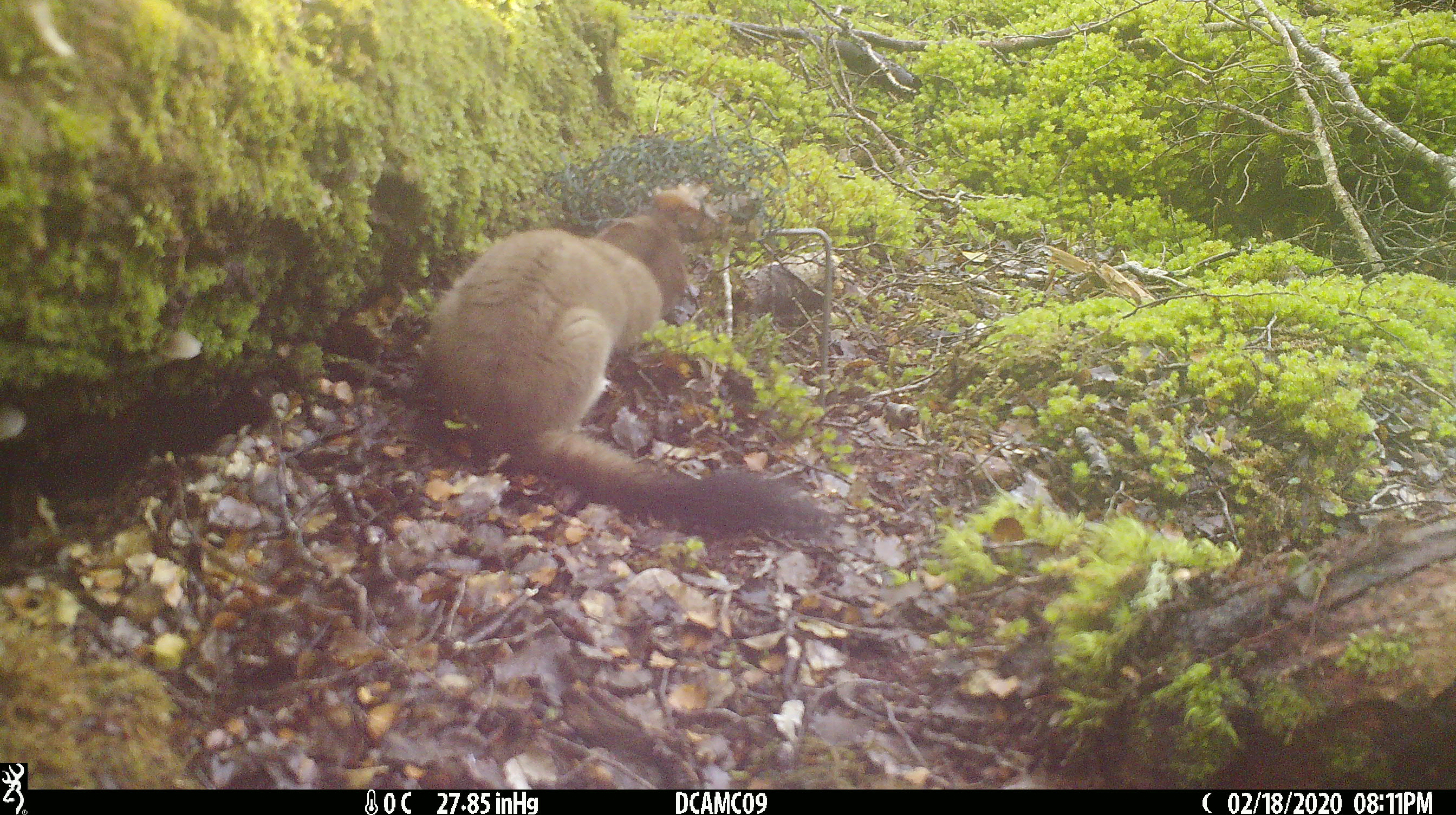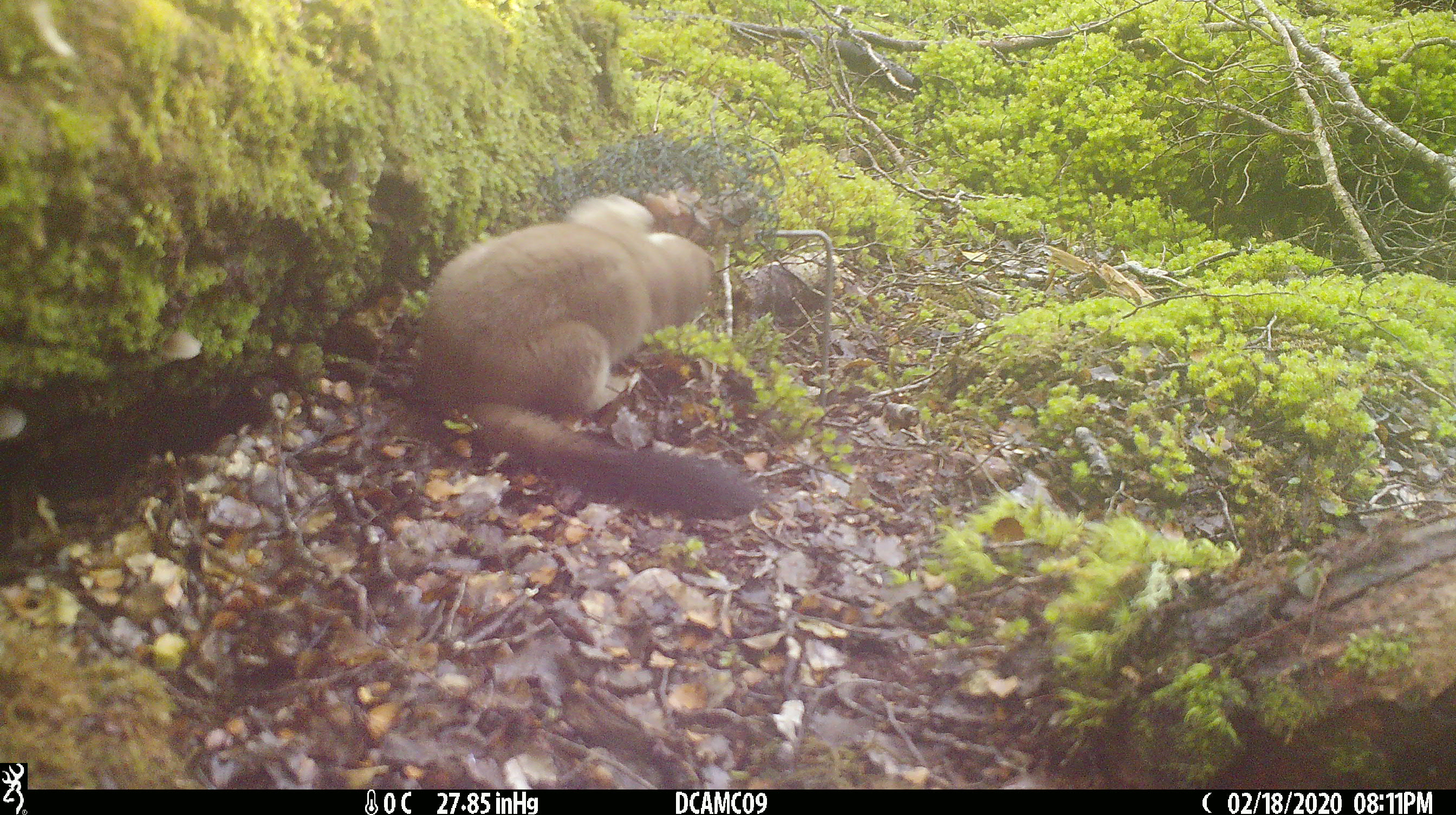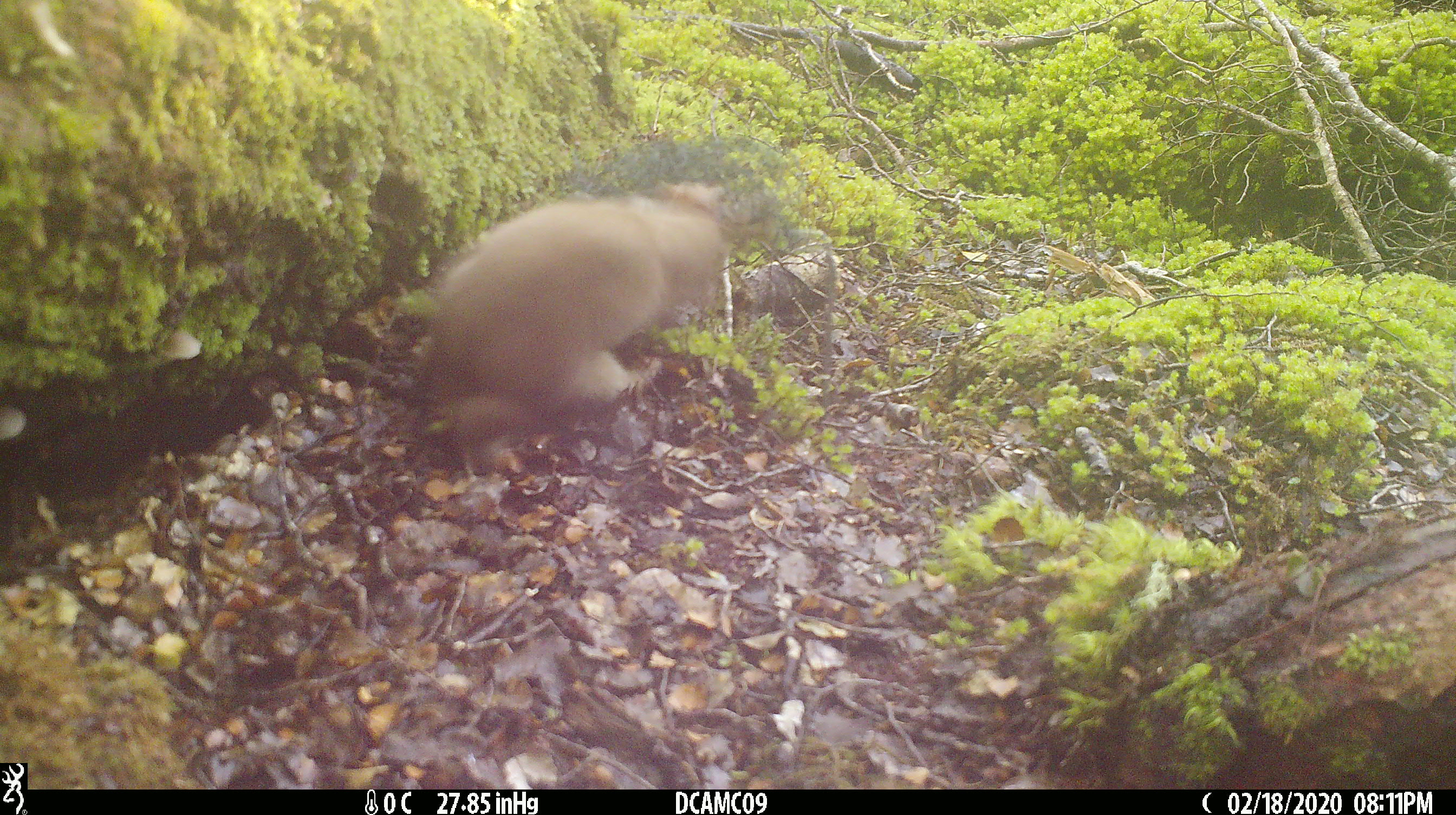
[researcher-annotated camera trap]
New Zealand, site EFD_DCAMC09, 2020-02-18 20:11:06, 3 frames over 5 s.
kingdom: Animalia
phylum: Chordata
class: Mammalia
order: Carnivora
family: Mustelidae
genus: Mustela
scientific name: Mustela erminea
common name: stoat